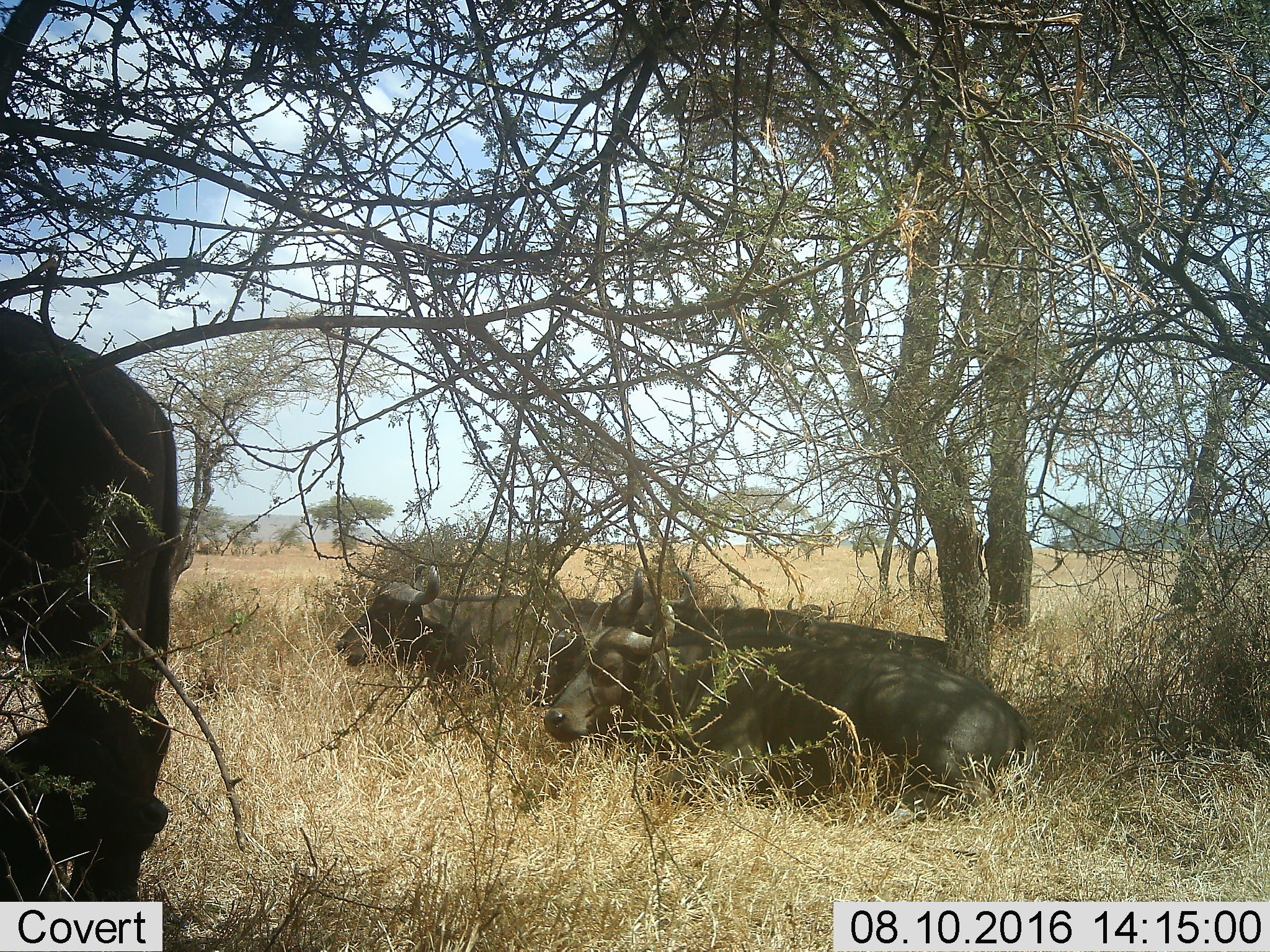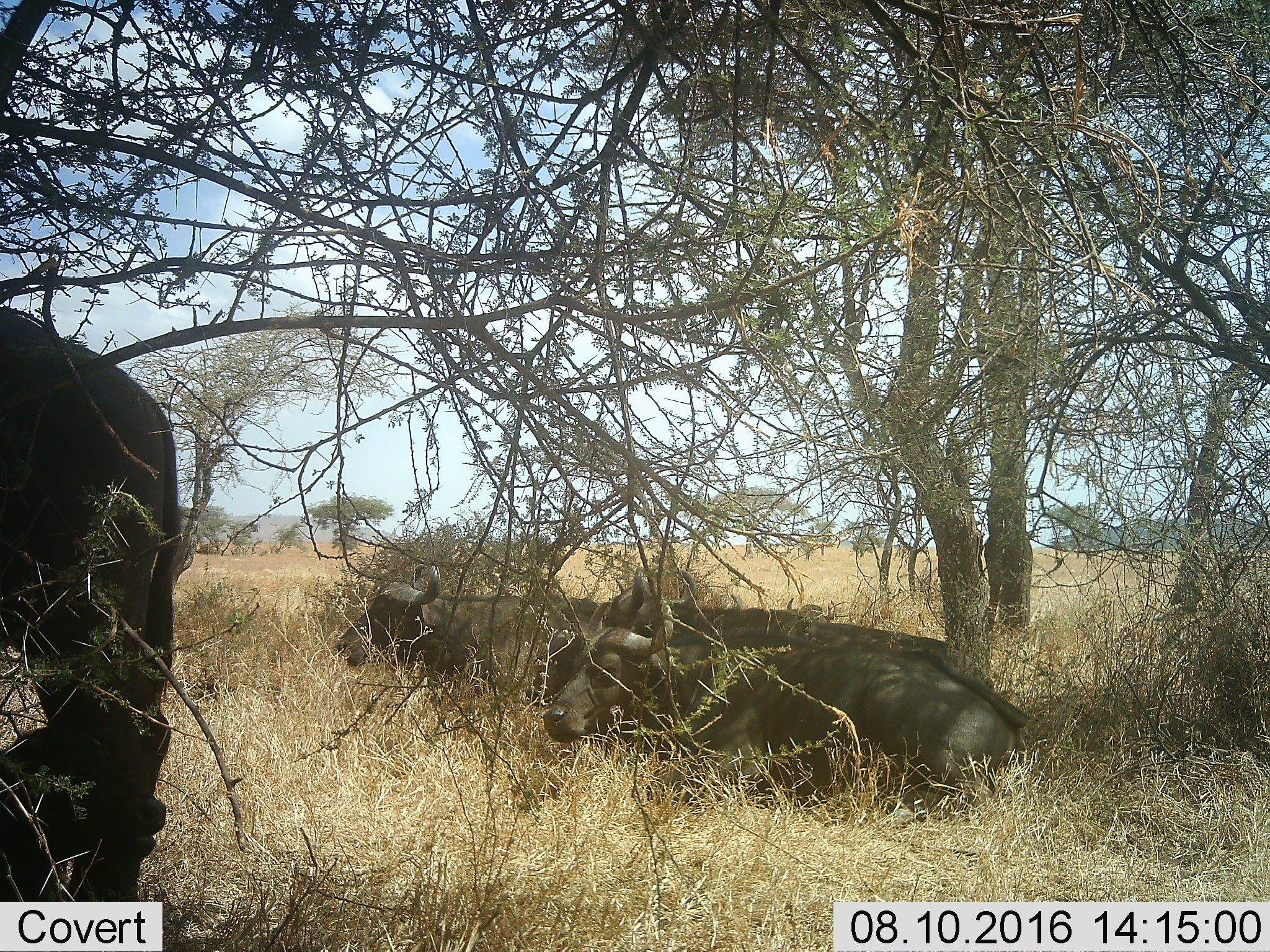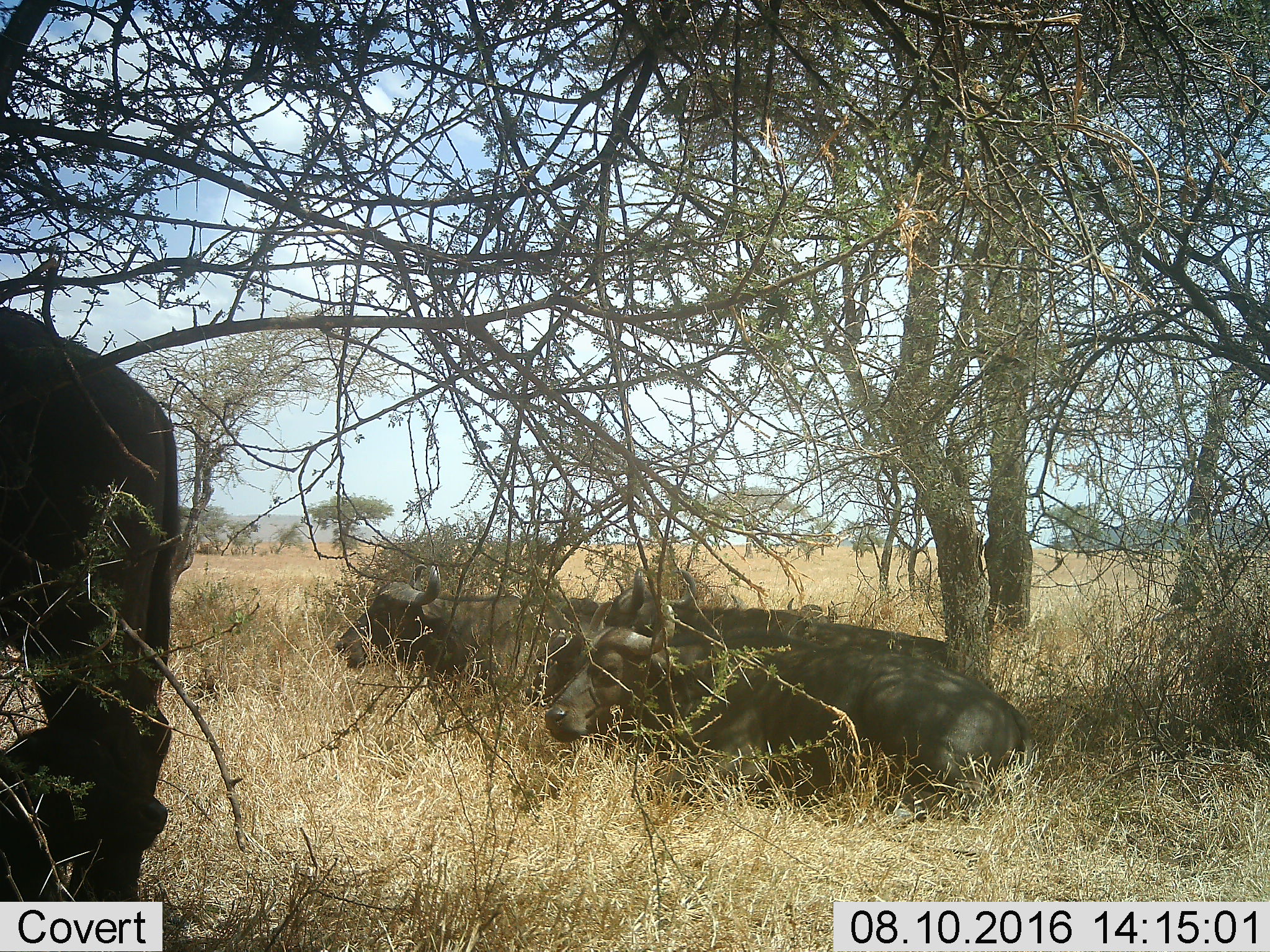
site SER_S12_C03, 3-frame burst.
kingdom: Animalia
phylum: Chordata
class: Mammalia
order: Artiodactyla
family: Bovidae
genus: Syncerus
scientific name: Syncerus caffer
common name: african buffalo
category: buffalo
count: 5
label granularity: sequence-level